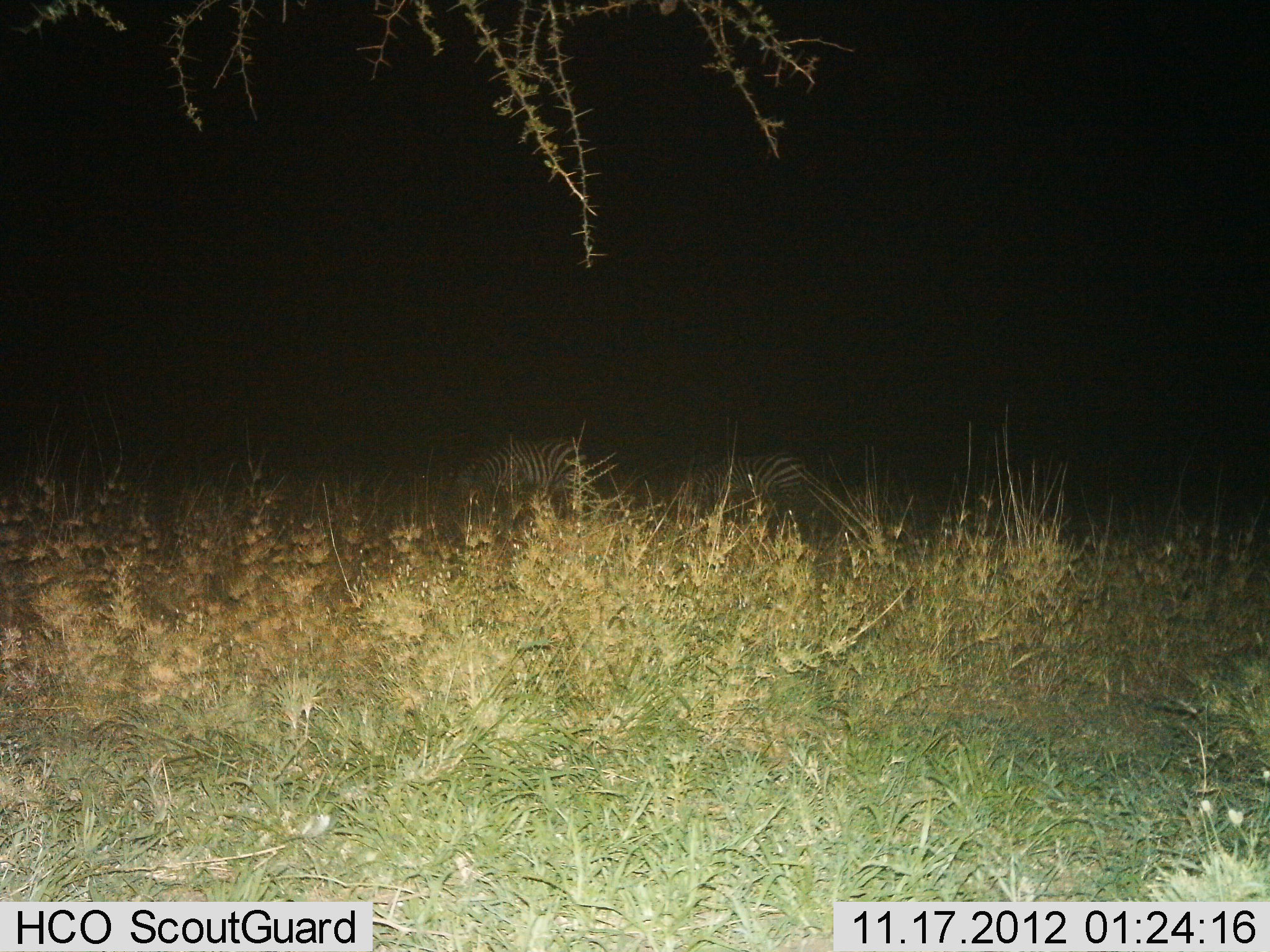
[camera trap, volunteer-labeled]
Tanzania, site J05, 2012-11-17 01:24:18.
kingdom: Animalia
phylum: Chordata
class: Mammalia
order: Perissodactyla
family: Equidae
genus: Equus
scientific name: Equus quagga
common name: plains zebra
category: zebra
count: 2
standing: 30%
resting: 0%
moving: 0%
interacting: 0%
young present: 0%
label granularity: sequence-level